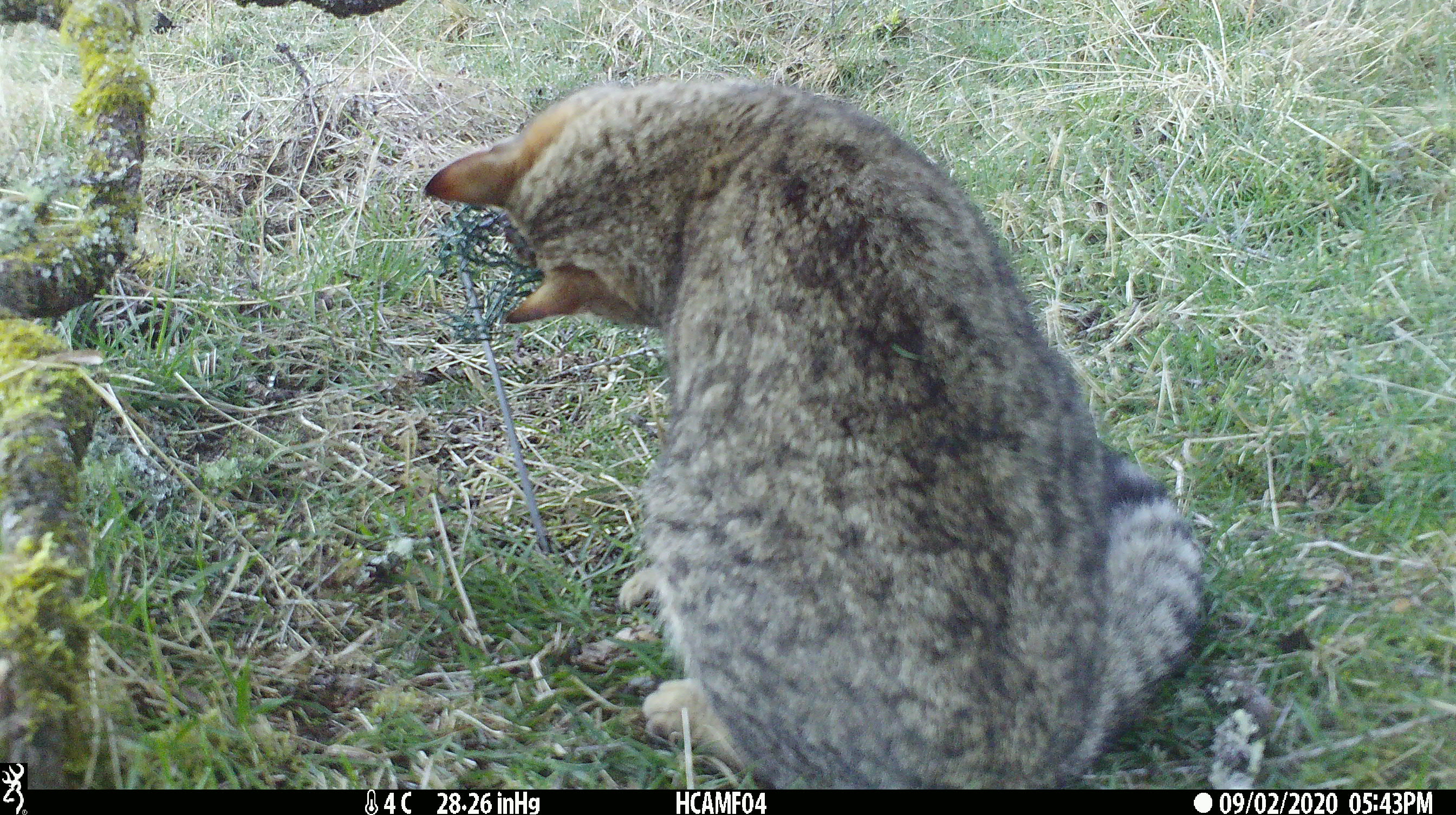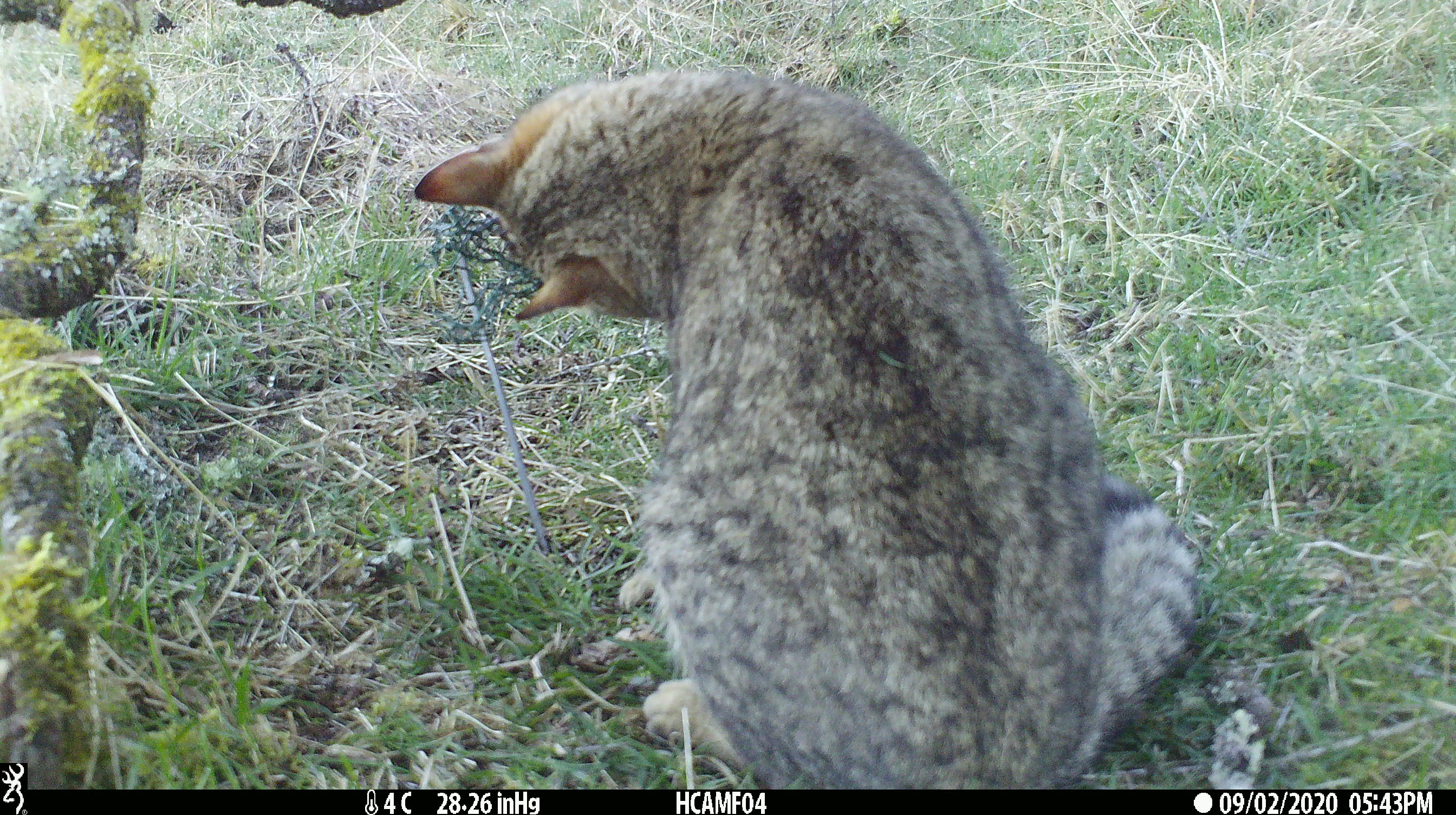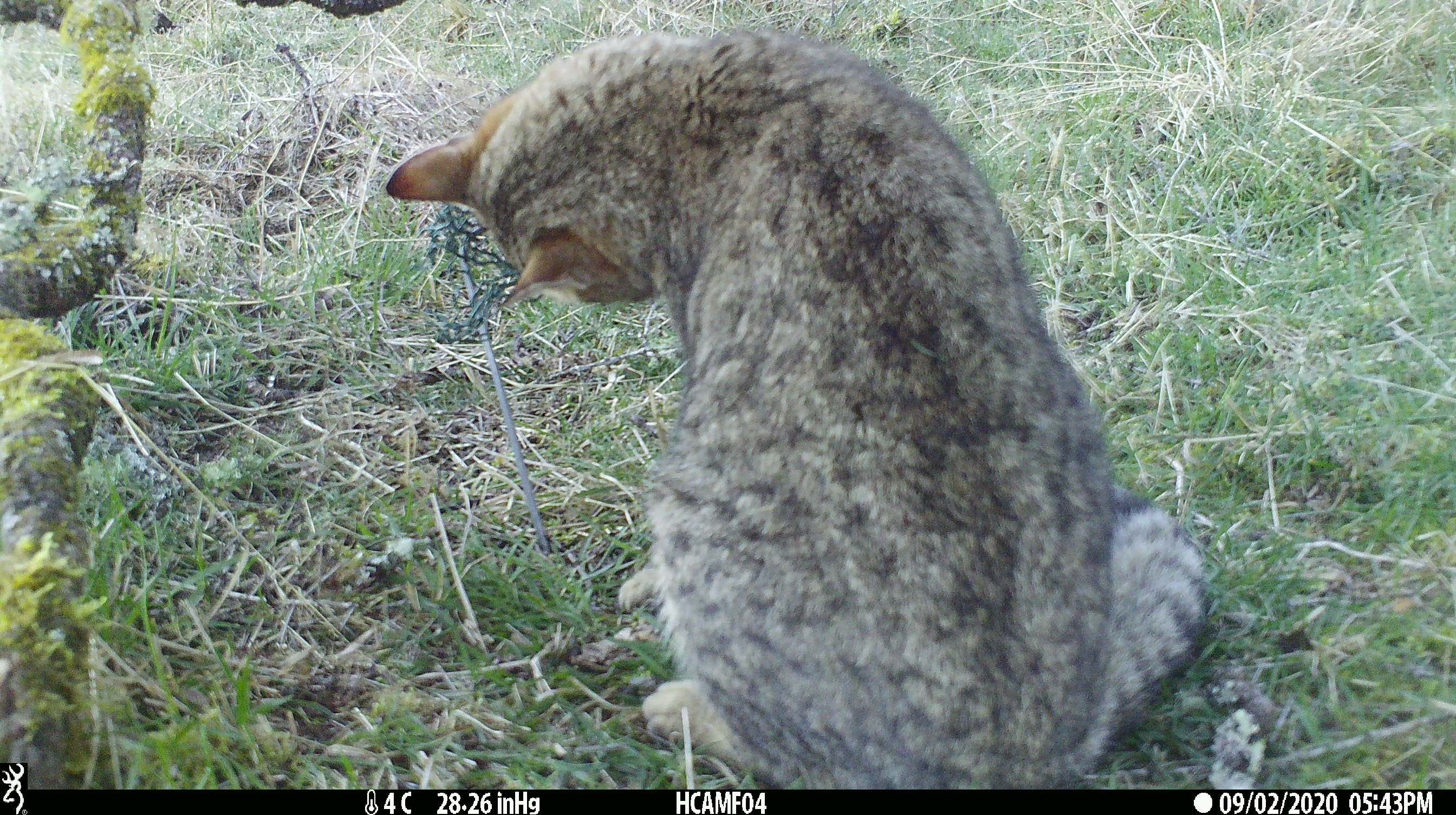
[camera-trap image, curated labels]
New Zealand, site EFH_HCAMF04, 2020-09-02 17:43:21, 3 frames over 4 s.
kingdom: Animalia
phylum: Chordata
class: Mammalia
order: Carnivora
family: Felidae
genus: Felis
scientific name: Felis catus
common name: domestic cat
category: cat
Cat (domestic cat) (Felis catus).